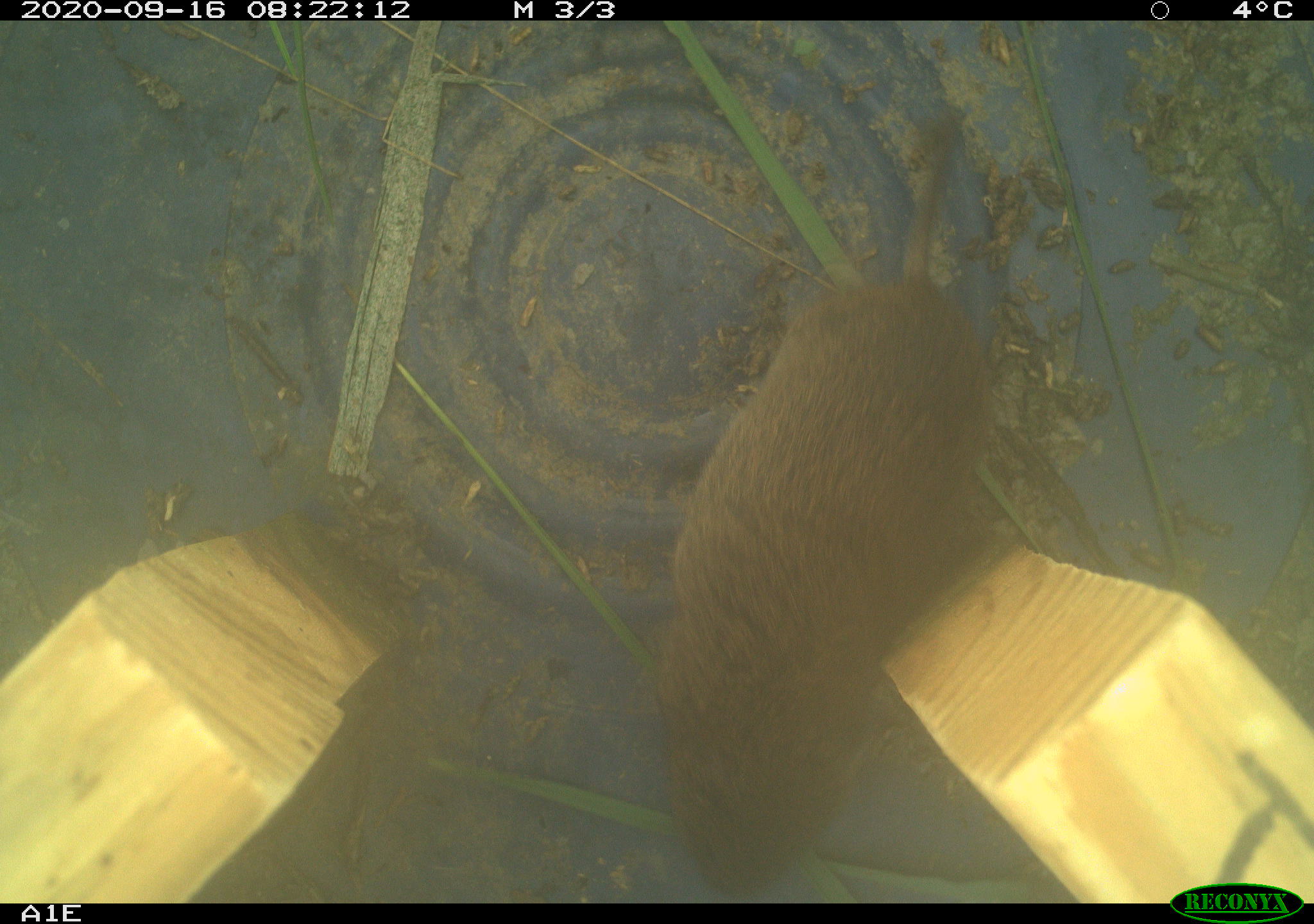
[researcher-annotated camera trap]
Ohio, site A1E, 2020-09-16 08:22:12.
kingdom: Animalia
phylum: Chordata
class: Mammalia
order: Rodentia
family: Cricetidae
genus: Microtus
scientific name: Microtus pennsylvanicus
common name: meadow vole